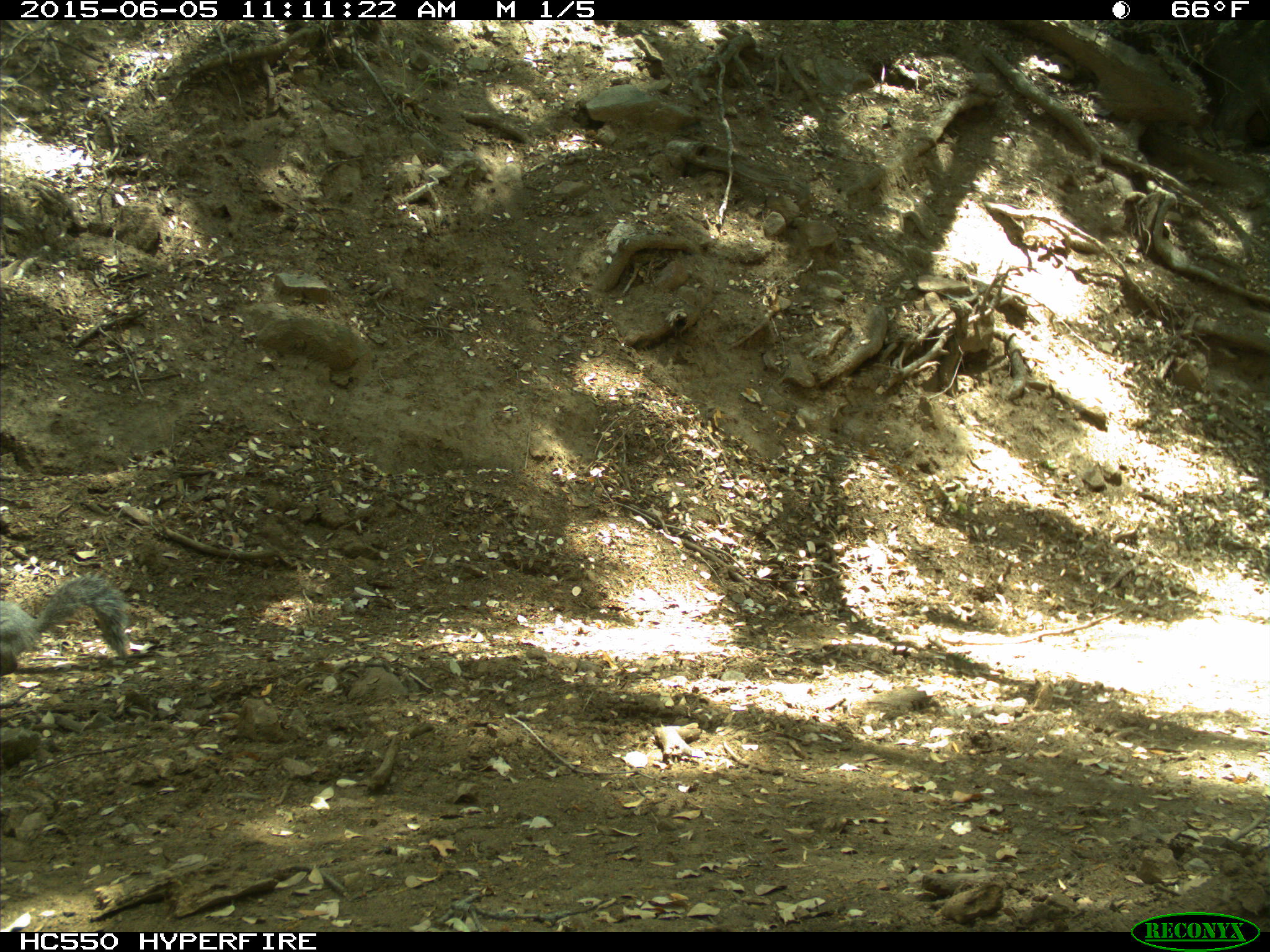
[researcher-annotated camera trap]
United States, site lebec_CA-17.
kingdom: Animalia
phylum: Chordata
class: Mammalia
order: Rodentia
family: Sciuridae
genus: Sciurus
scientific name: Sciurus carolinensis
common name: eastern gray squirrel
Sciurus carolinensis (eastern gray squirrel).